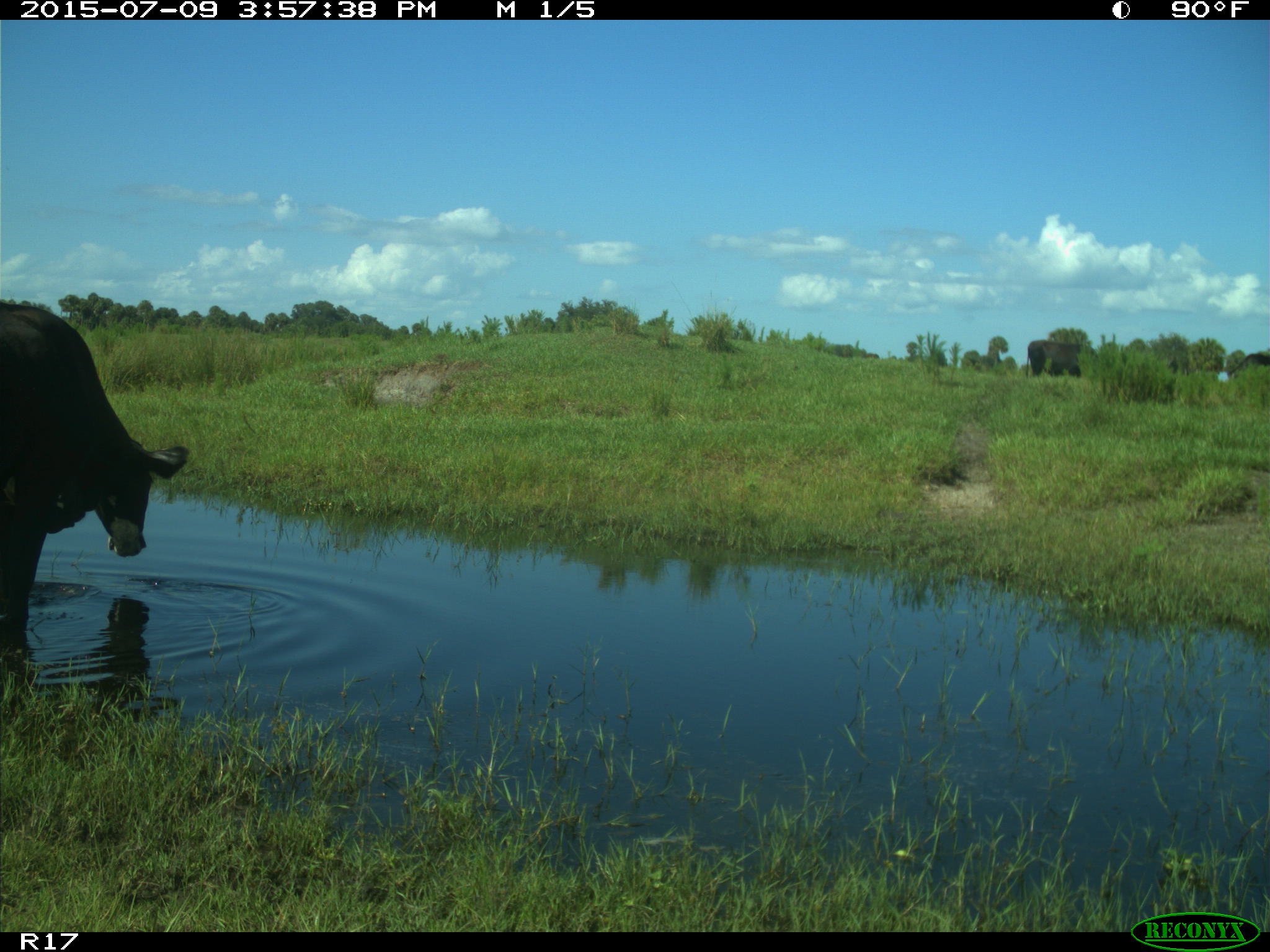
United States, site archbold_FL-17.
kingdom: Animalia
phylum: Chordata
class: Mammalia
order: Artiodactyla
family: Bovidae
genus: Bos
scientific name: Bos taurus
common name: domestic cow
Bos taurus (domestic cow).